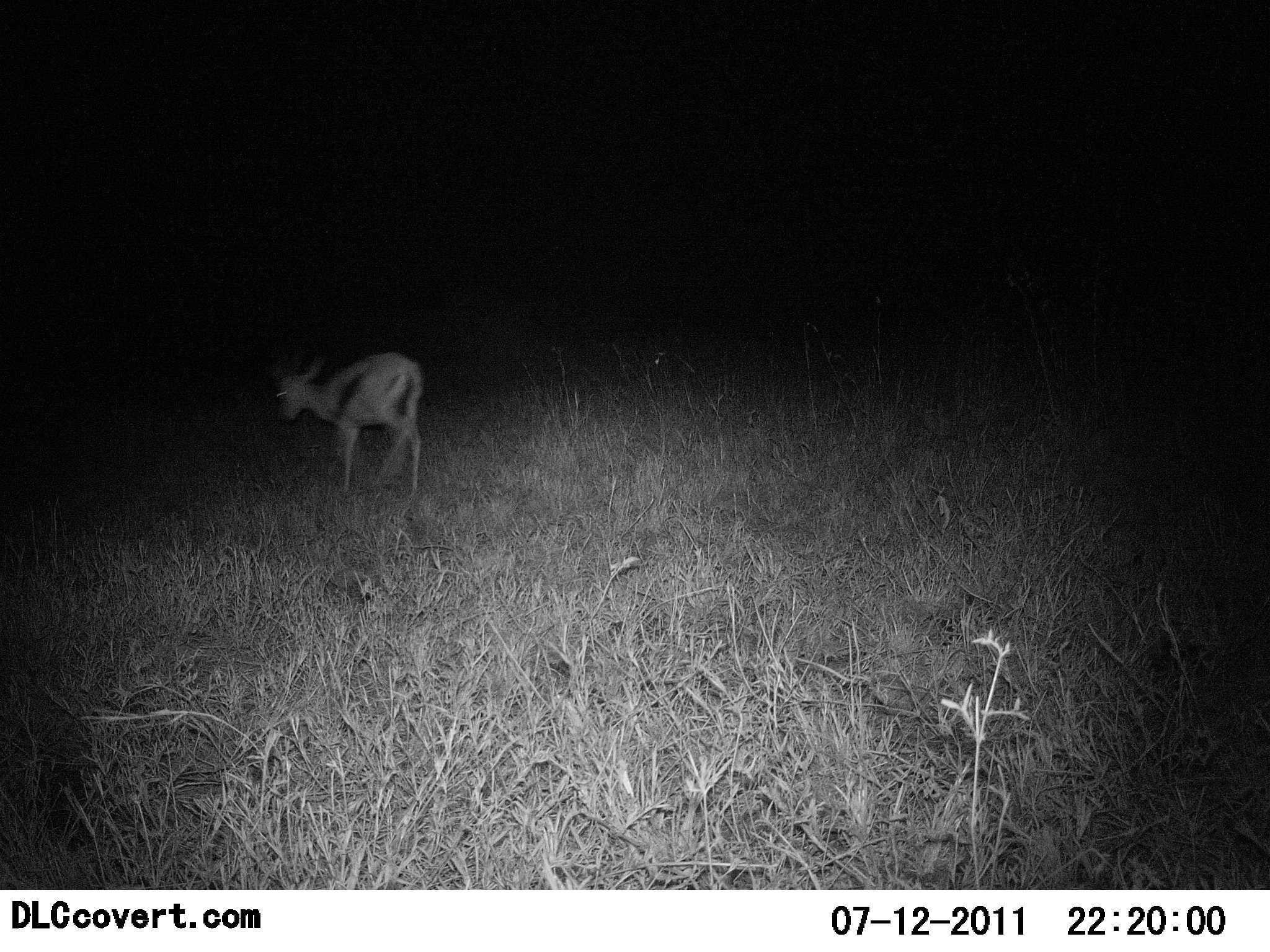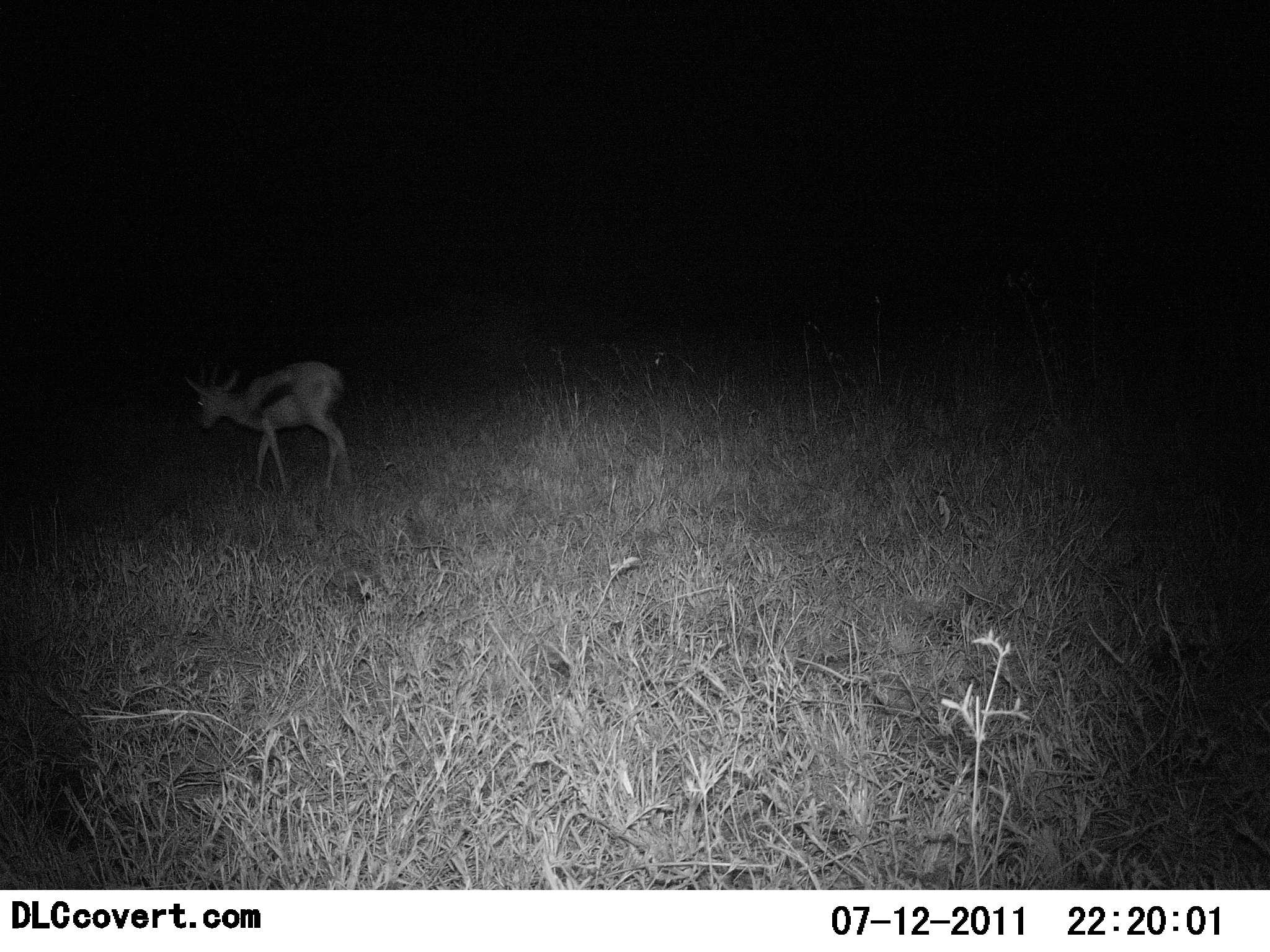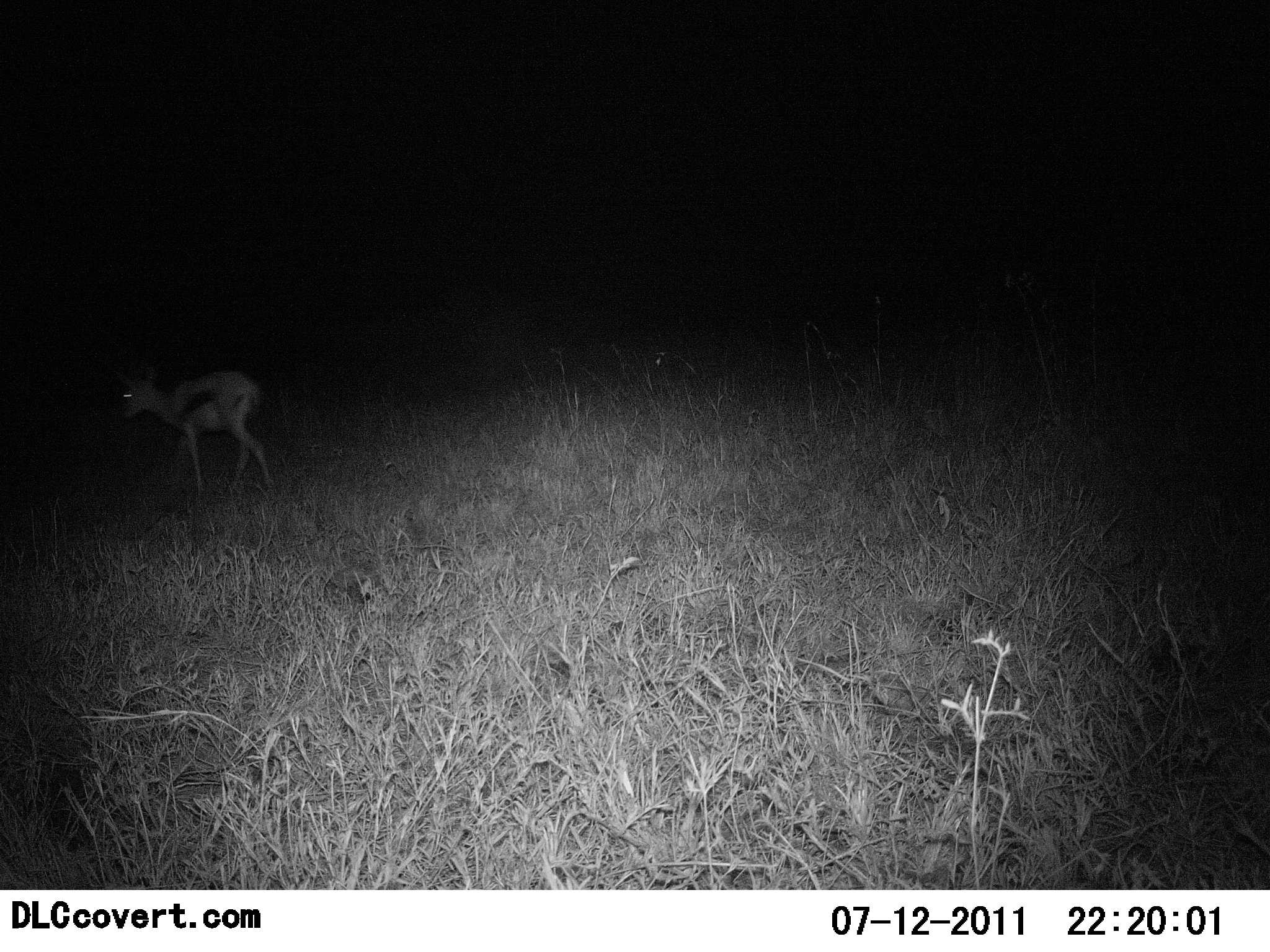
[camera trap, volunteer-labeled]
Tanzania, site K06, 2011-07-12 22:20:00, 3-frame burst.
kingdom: Animalia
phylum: Chordata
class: Mammalia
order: Artiodactyla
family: Bovidae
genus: Eudorcas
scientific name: Eudorcas thomsonii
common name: thomson's gazelle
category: gazellethomsons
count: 1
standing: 0%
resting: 0%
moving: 100%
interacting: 0%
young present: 0%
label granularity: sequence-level